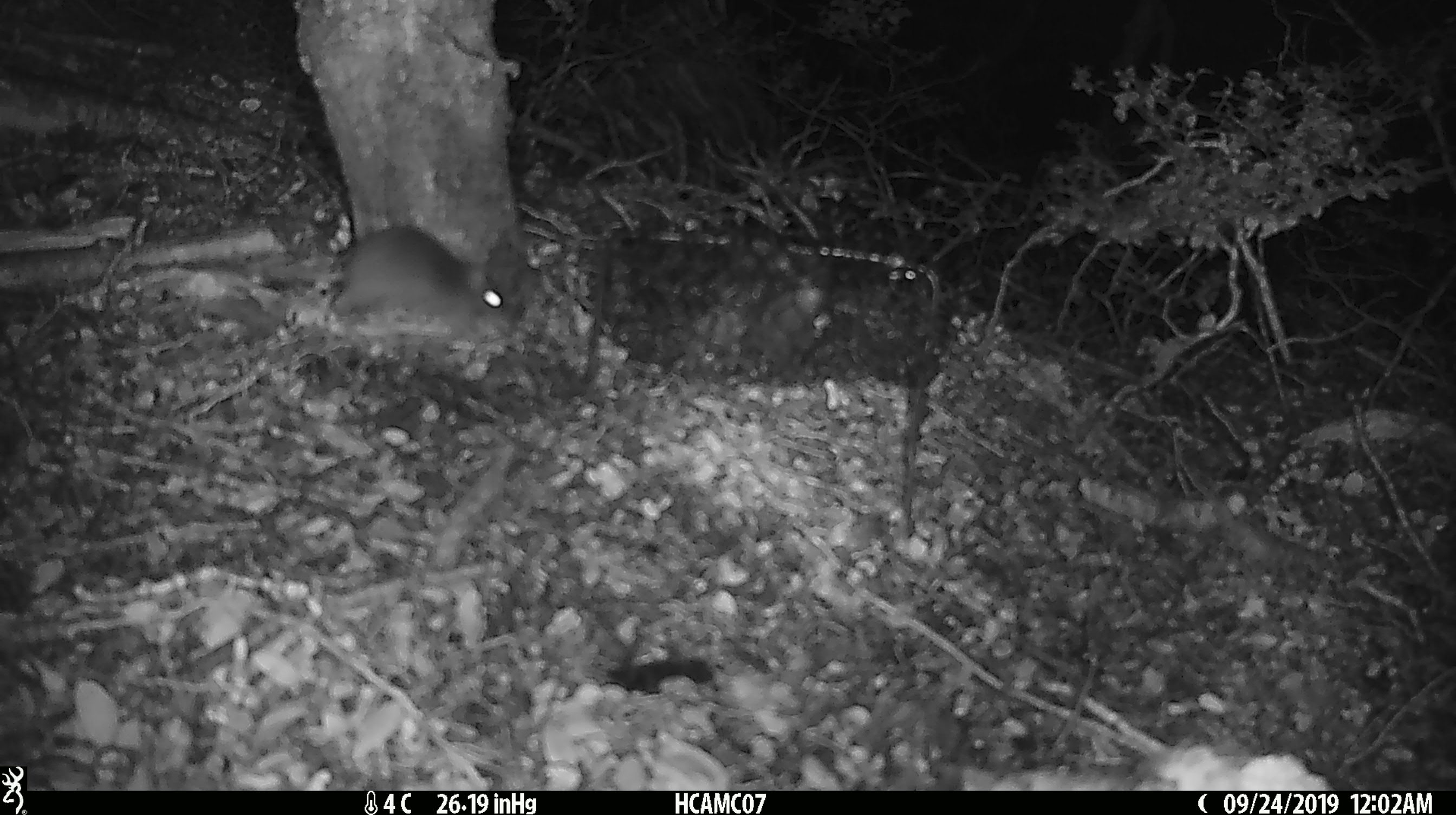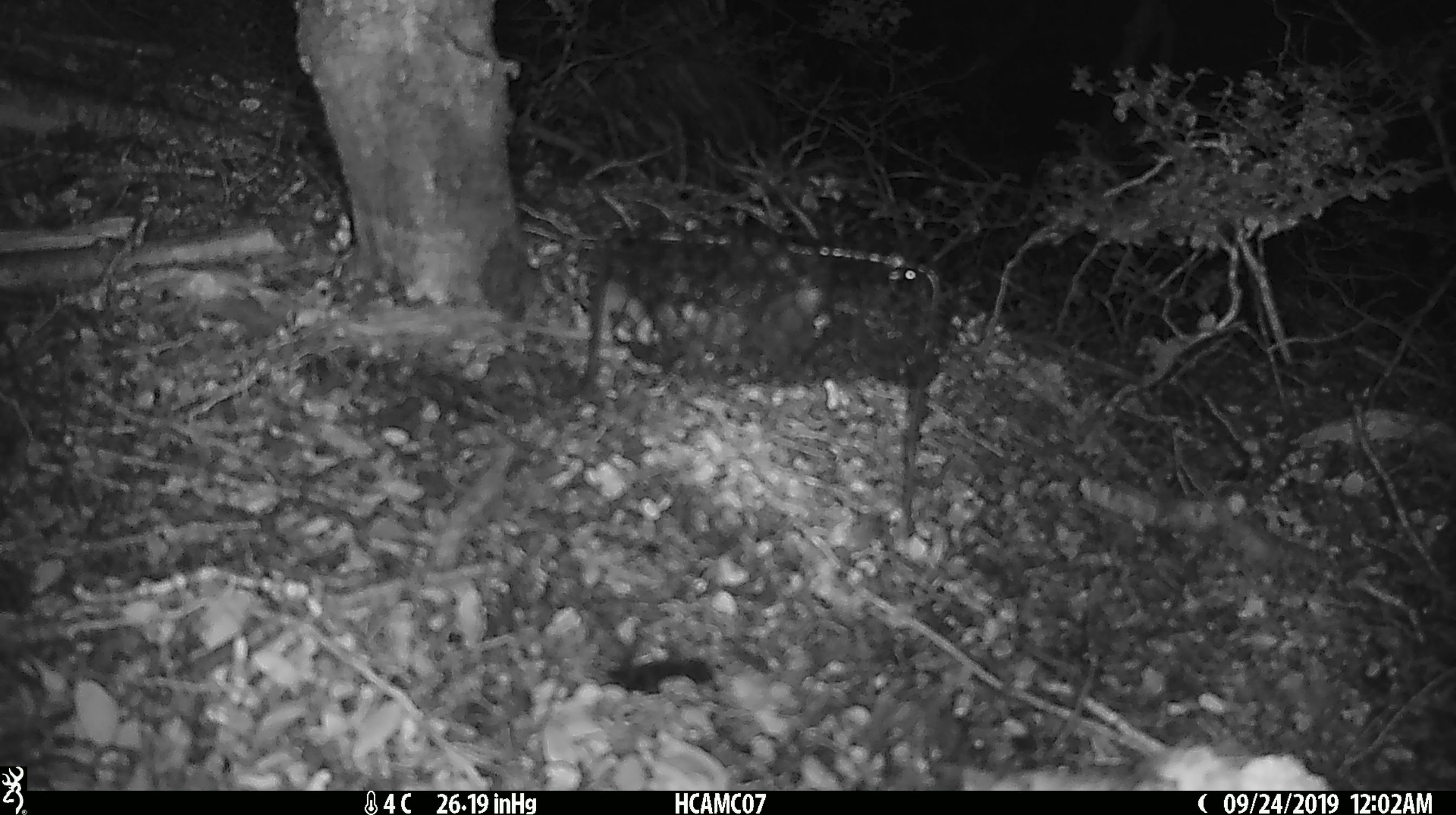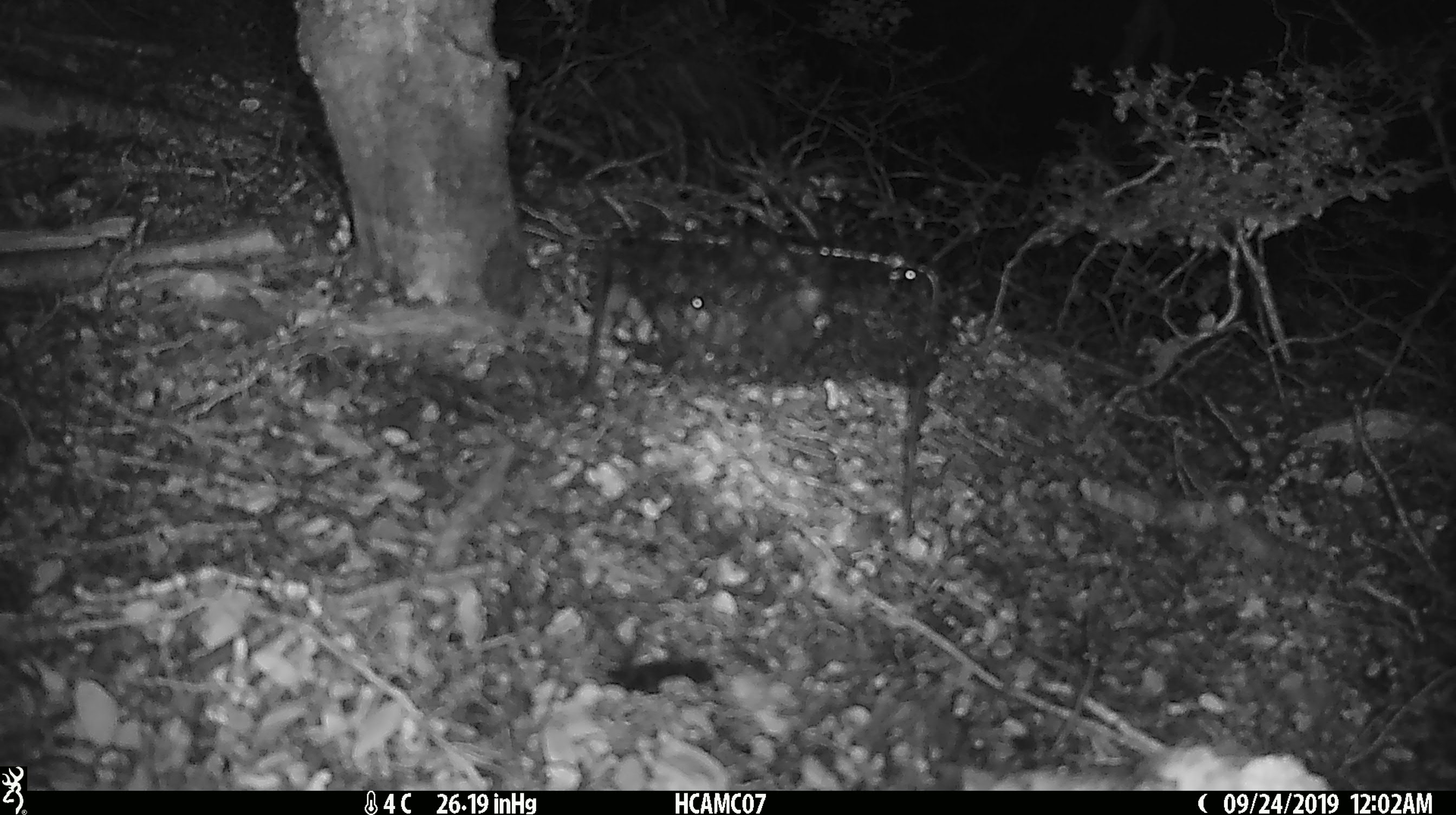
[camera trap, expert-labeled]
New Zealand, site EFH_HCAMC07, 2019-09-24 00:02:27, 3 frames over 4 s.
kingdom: Animalia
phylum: Chordata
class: Mammalia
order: Rodentia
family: Muridae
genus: Mus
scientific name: Mus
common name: mouse